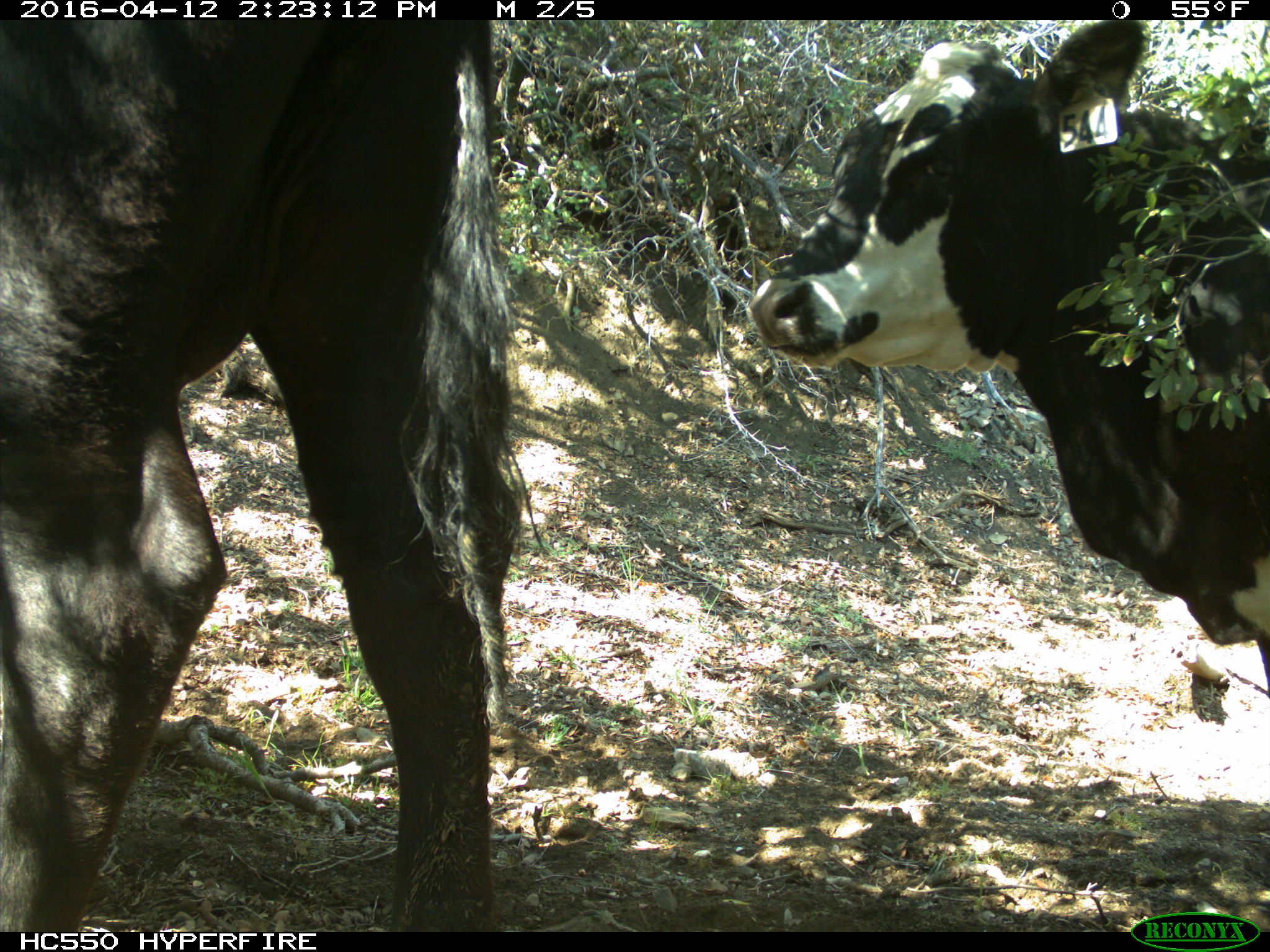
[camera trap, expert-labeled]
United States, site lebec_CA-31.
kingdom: Animalia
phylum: Chordata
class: Mammalia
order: Artiodactyla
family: Bovidae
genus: Bos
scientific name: Bos taurus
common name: domestic cow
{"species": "Bos taurus (domestic cow)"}